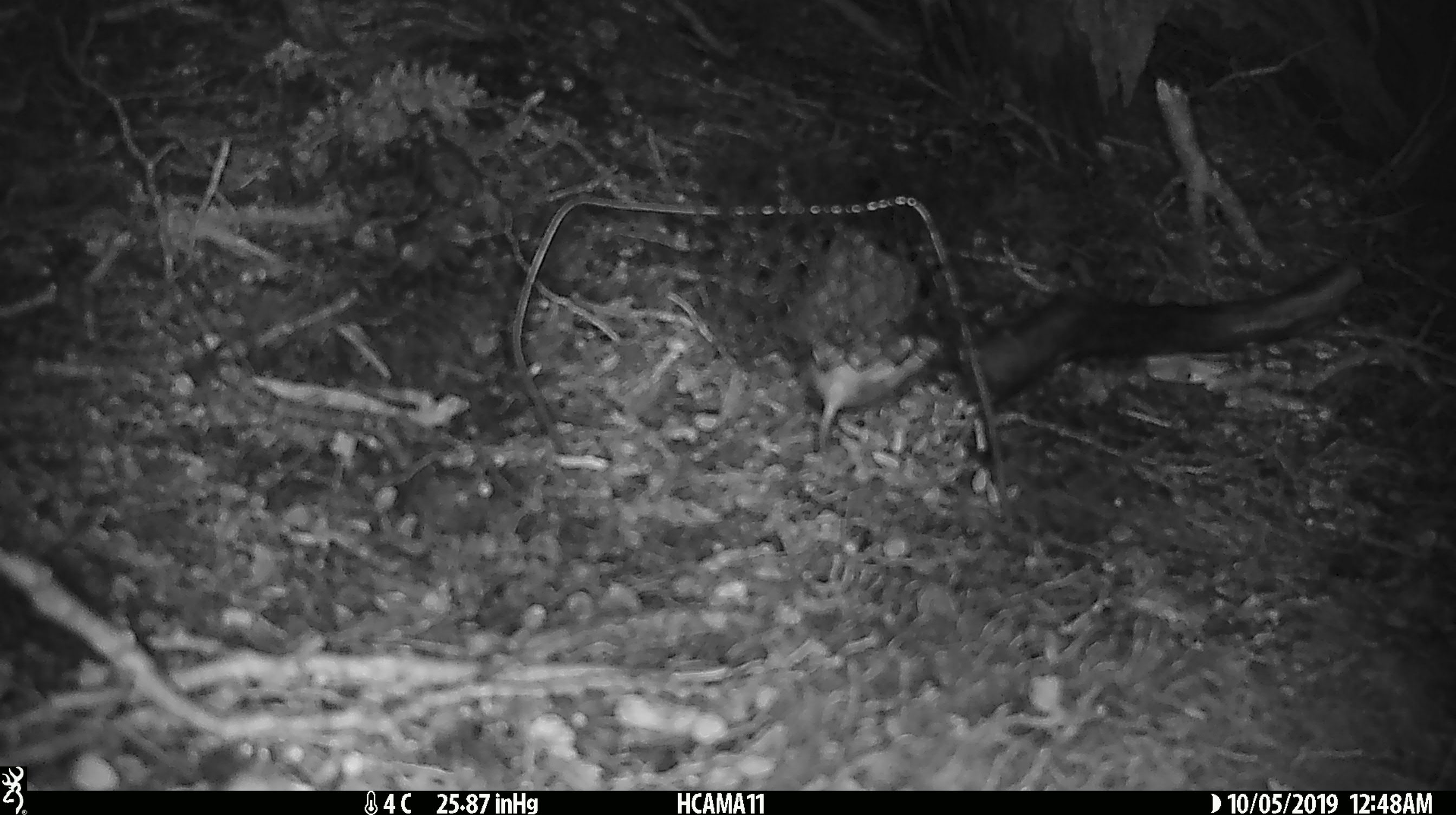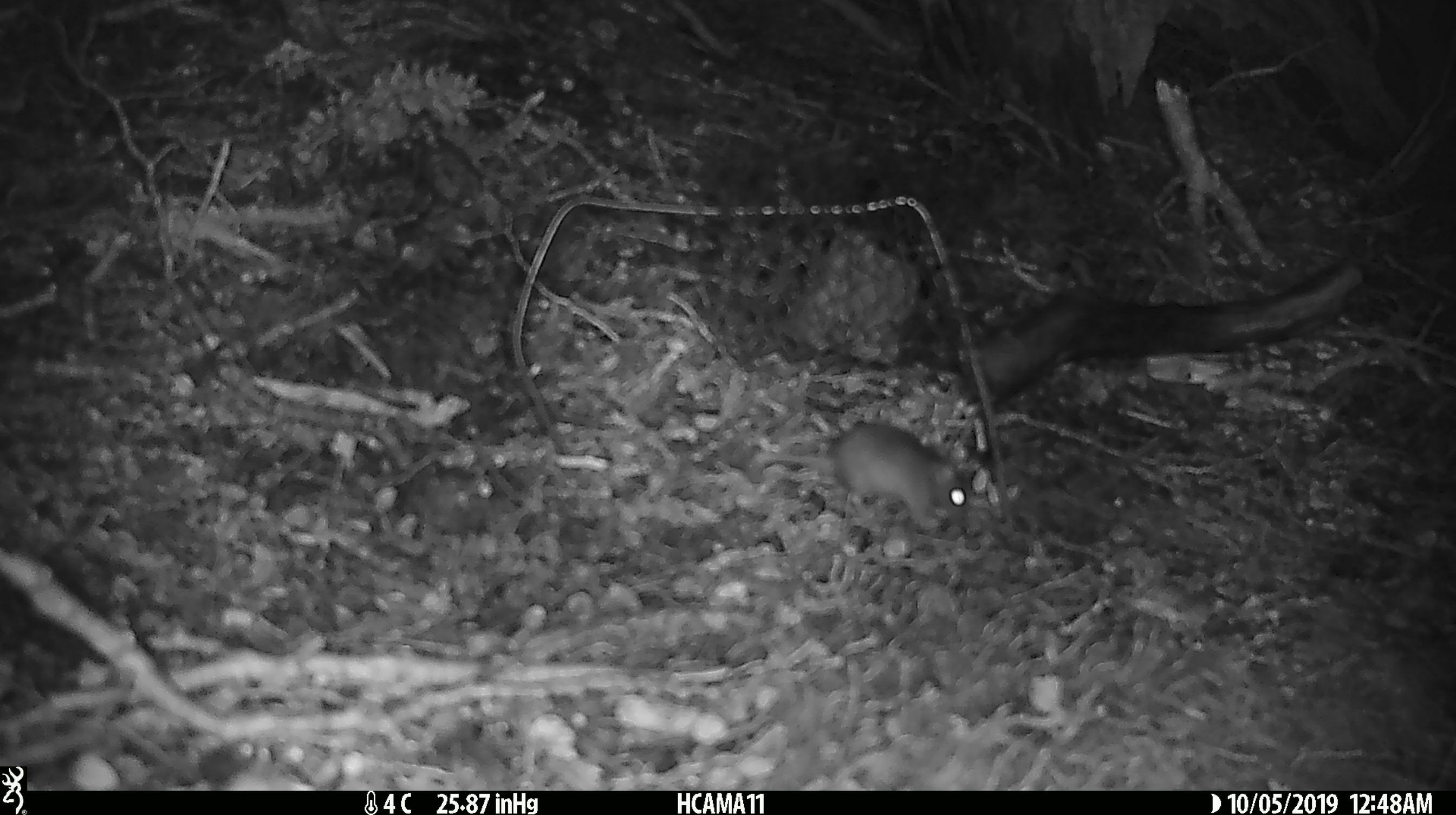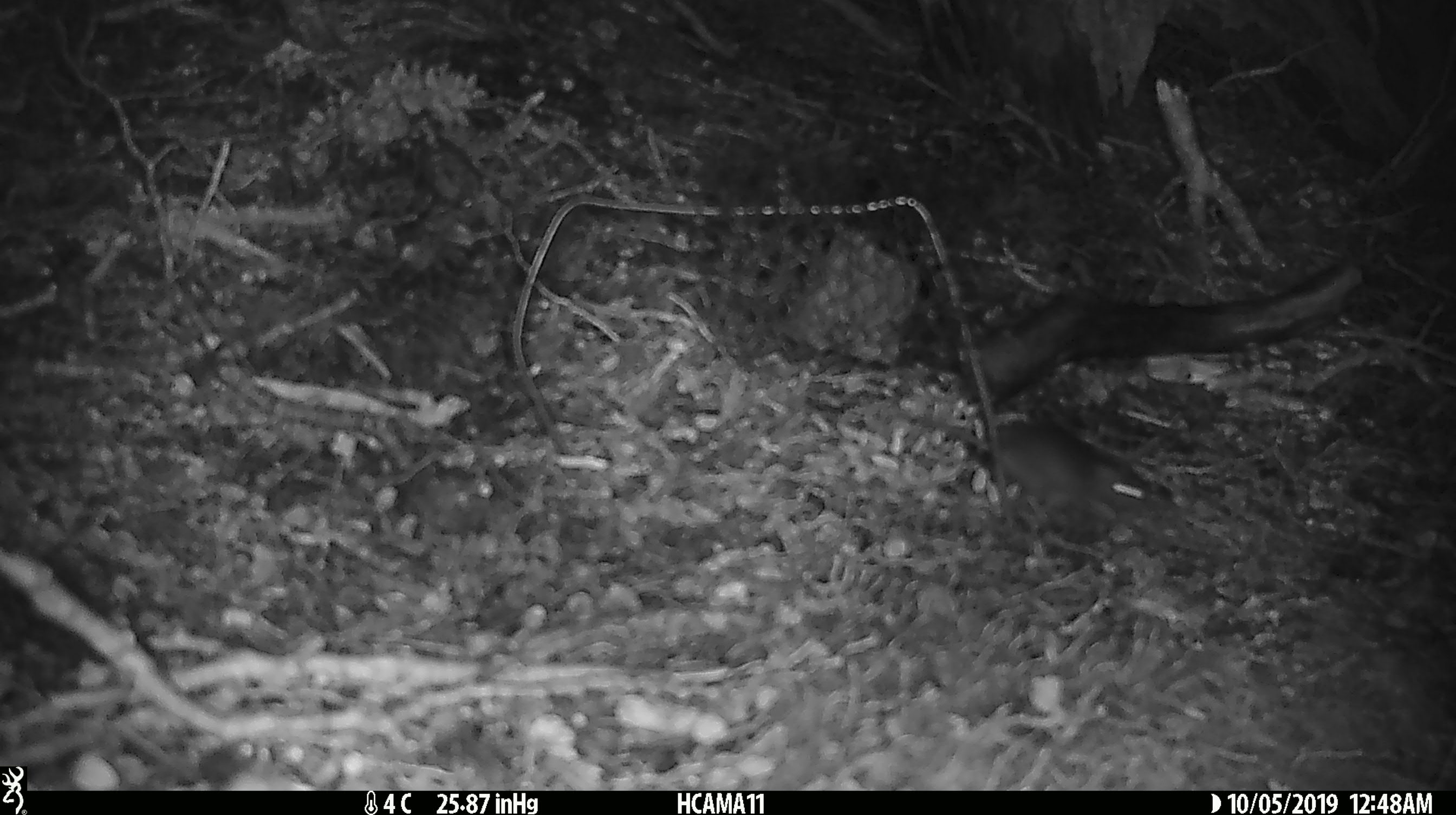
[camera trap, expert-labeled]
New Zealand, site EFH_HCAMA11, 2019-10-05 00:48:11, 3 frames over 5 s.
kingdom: Animalia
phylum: Chordata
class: Mammalia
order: Rodentia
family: Muridae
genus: Mus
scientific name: Mus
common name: mouse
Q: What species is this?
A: Mouse (Mus).